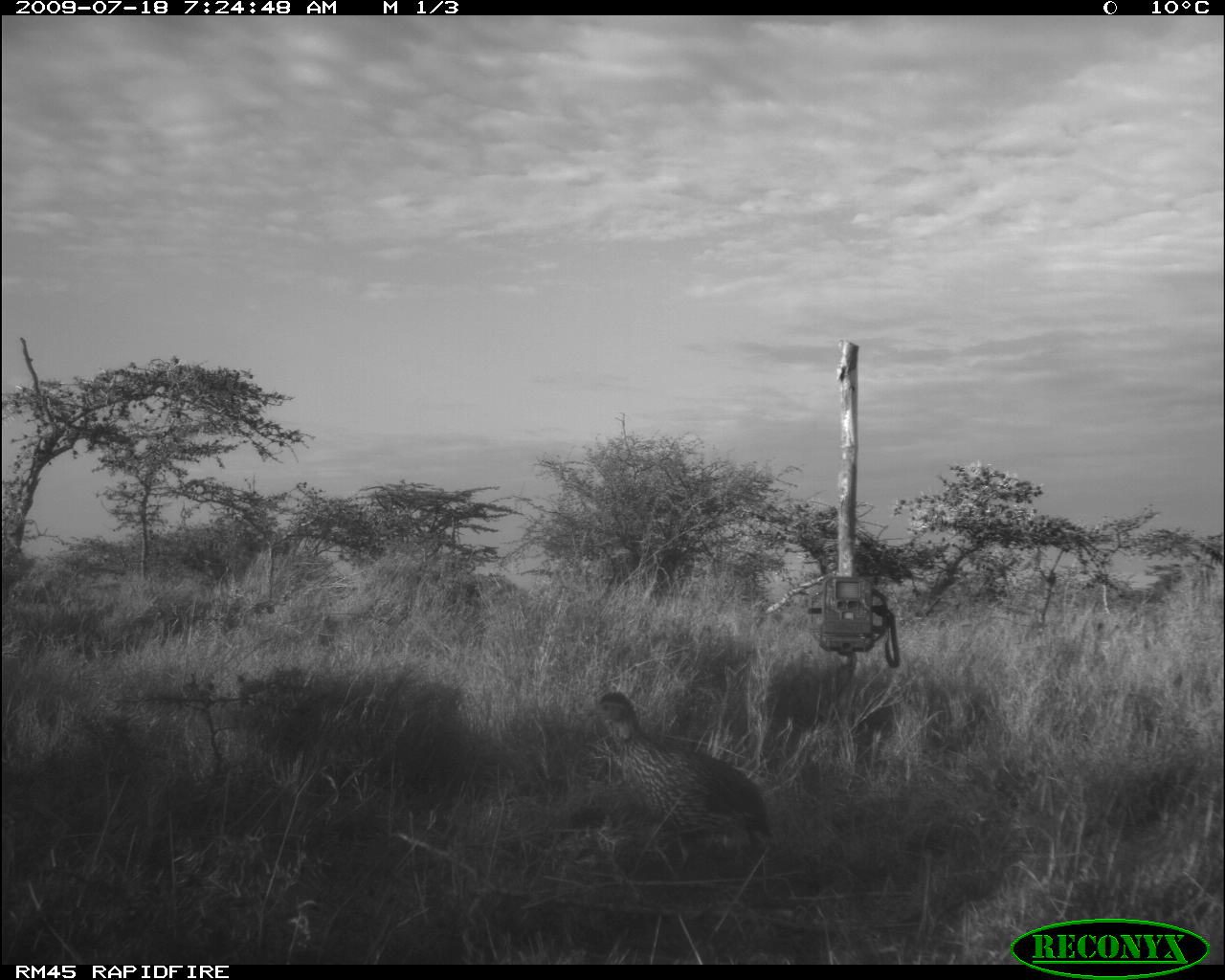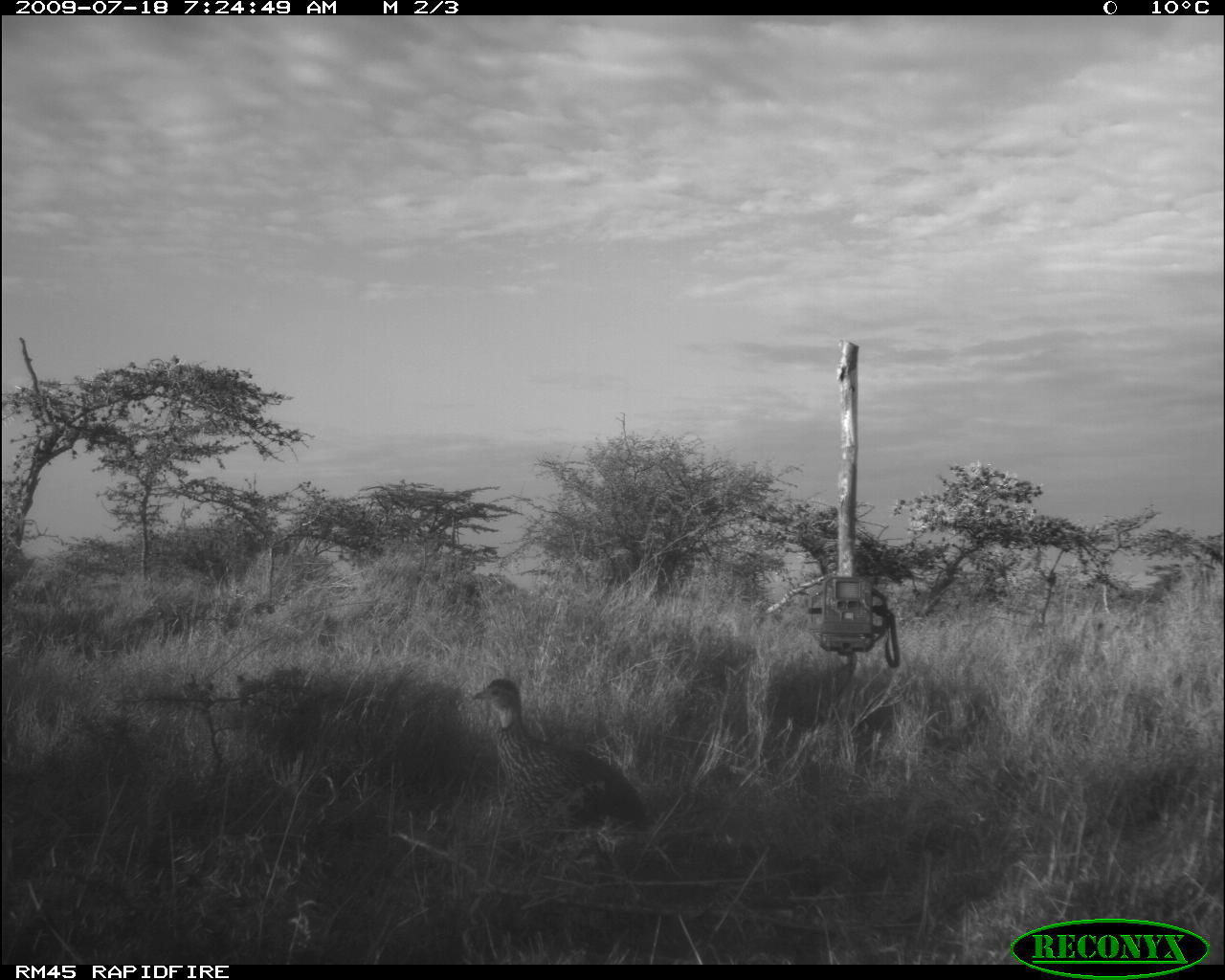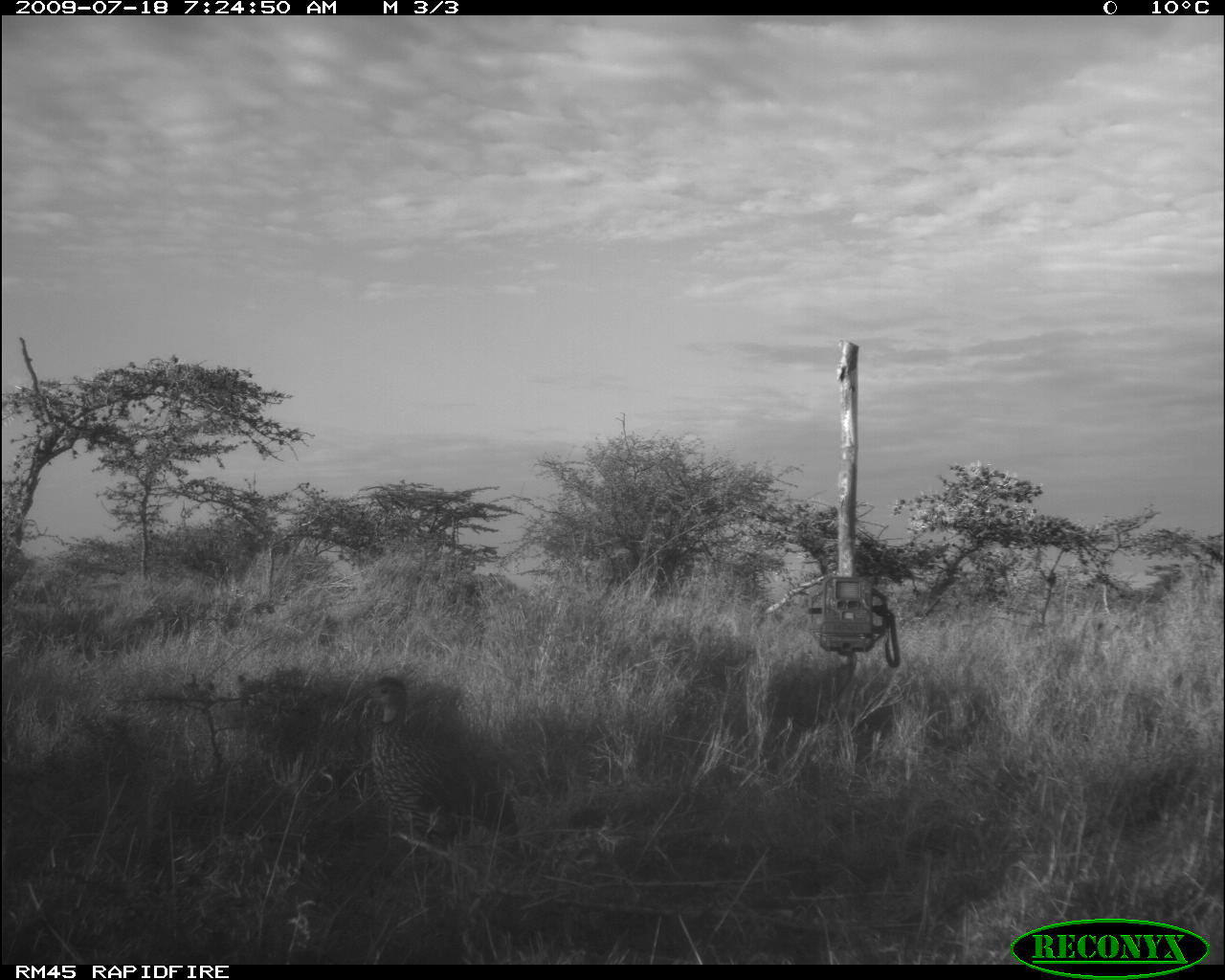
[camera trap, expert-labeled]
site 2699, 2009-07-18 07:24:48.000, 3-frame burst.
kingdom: Animalia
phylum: Chordata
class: Aves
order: Galliformes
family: Phasianidae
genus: Pternistis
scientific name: Pternistis leucoscepus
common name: yellow-necked francolin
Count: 1.